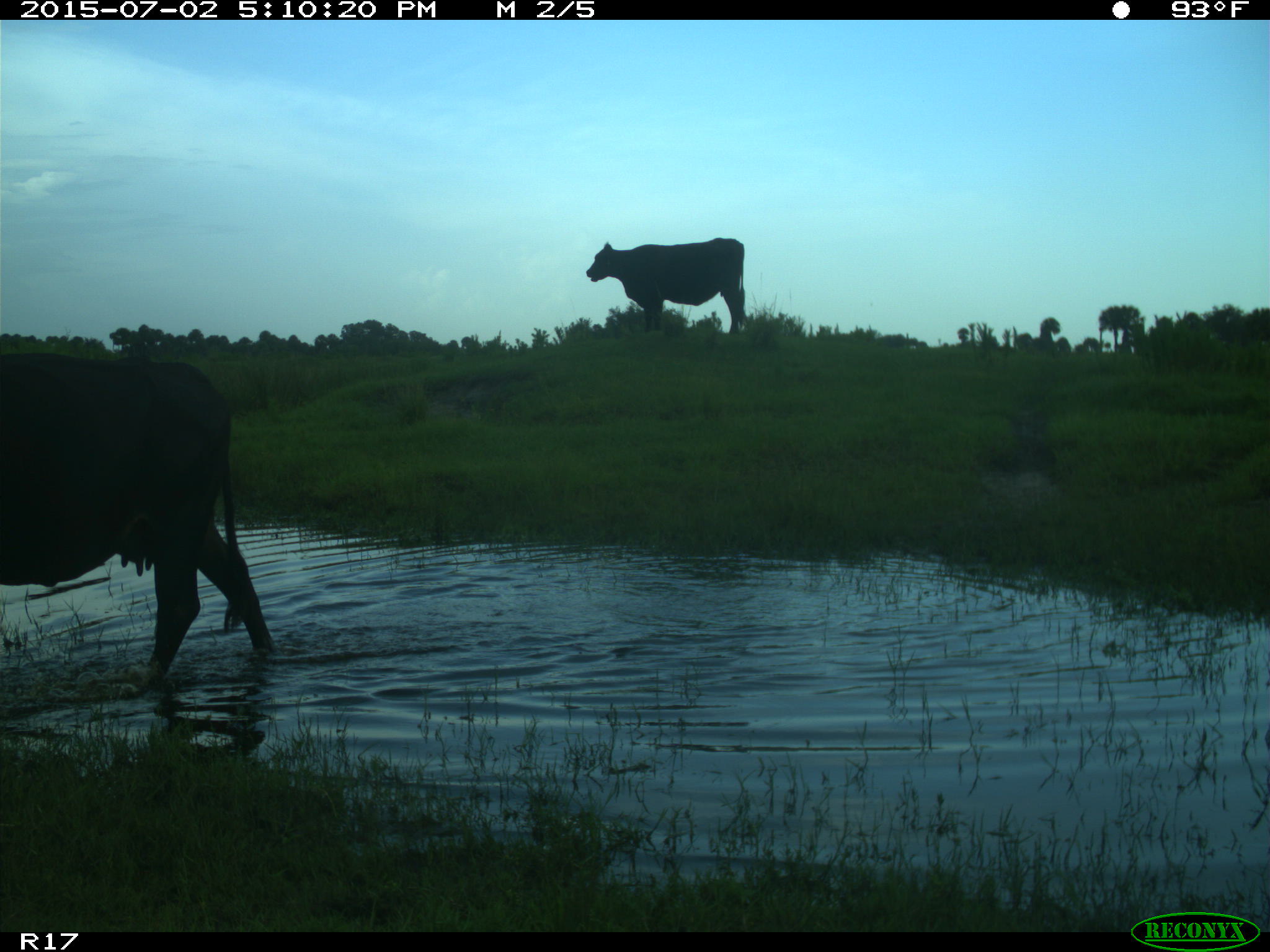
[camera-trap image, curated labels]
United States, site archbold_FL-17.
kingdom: Animalia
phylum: Chordata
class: Mammalia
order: Artiodactyla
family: Bovidae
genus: Bos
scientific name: Bos taurus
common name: domestic cow